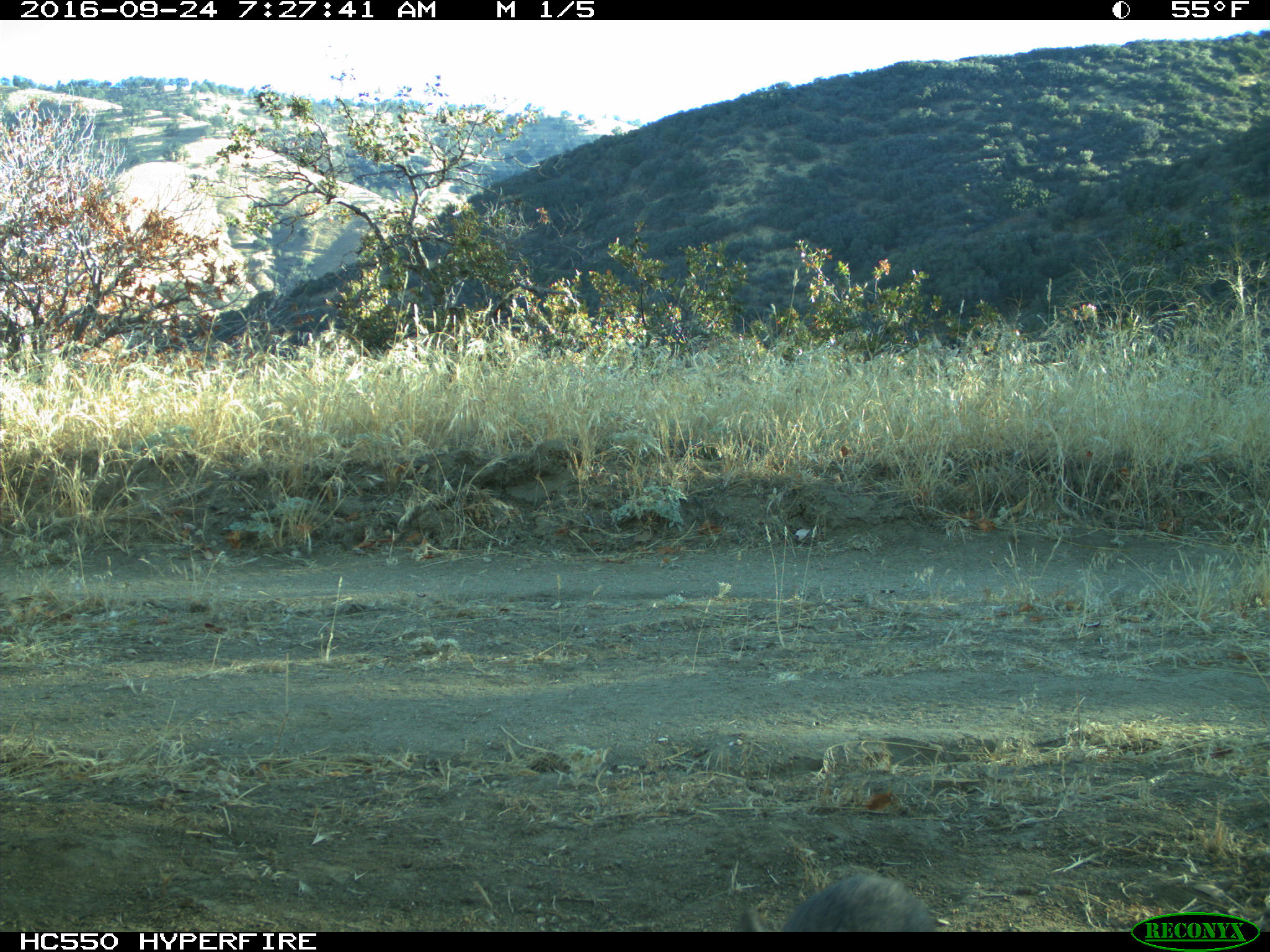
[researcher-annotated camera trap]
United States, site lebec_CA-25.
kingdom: Animalia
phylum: Chordata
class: Mammalia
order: Lagomorpha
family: Leporidae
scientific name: Leporidae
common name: rabbits and hares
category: unidentified rabbit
Unidentified rabbit (rabbits and hares) (Leporidae).